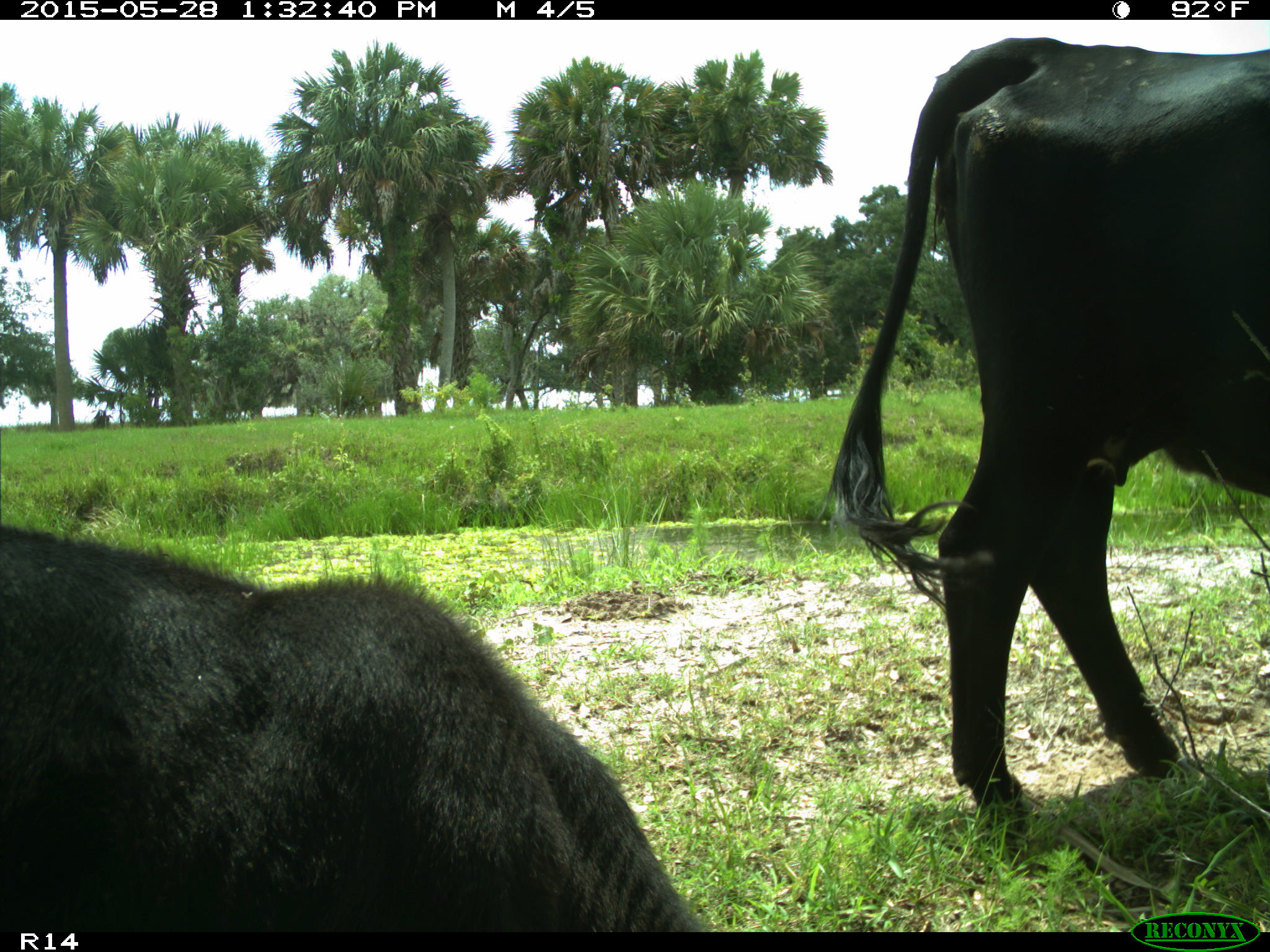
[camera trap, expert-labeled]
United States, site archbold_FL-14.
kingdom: Animalia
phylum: Chordata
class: Mammalia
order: Artiodactyla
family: Bovidae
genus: Bos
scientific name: Bos taurus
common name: domestic cow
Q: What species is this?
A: Bos taurus (domestic cow).